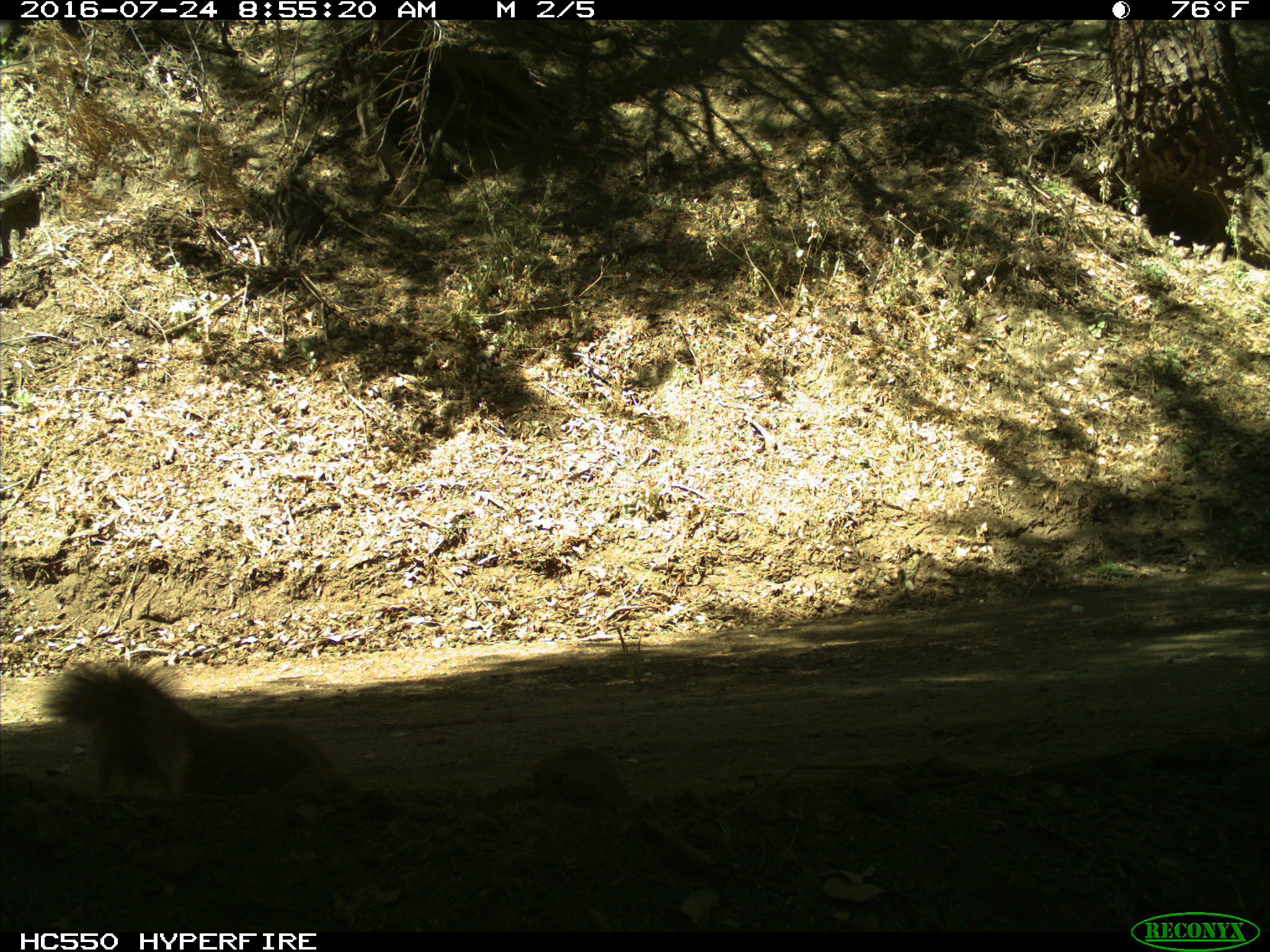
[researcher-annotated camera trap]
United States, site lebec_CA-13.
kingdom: Animalia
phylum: Chordata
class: Mammalia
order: Rodentia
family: Sciuridae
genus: Sciurus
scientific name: Sciurus carolinensis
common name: eastern gray squirrel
Sciurus carolinensis (eastern gray squirrel).